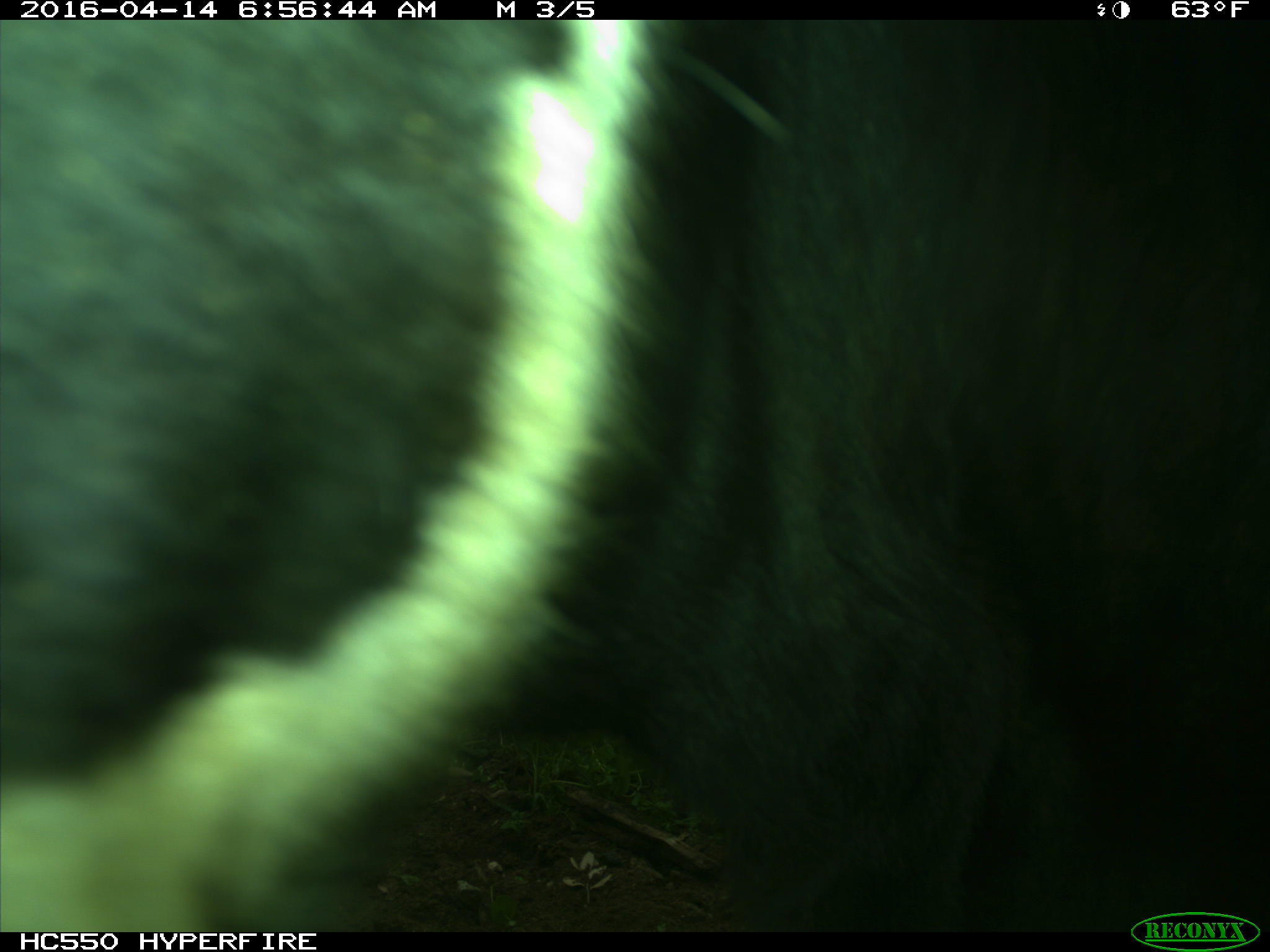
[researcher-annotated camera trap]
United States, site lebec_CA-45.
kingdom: Animalia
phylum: Chordata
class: Mammalia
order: Artiodactyla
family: Bovidae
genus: Bos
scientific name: Bos taurus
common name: domestic cow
Bos taurus (domestic cow).